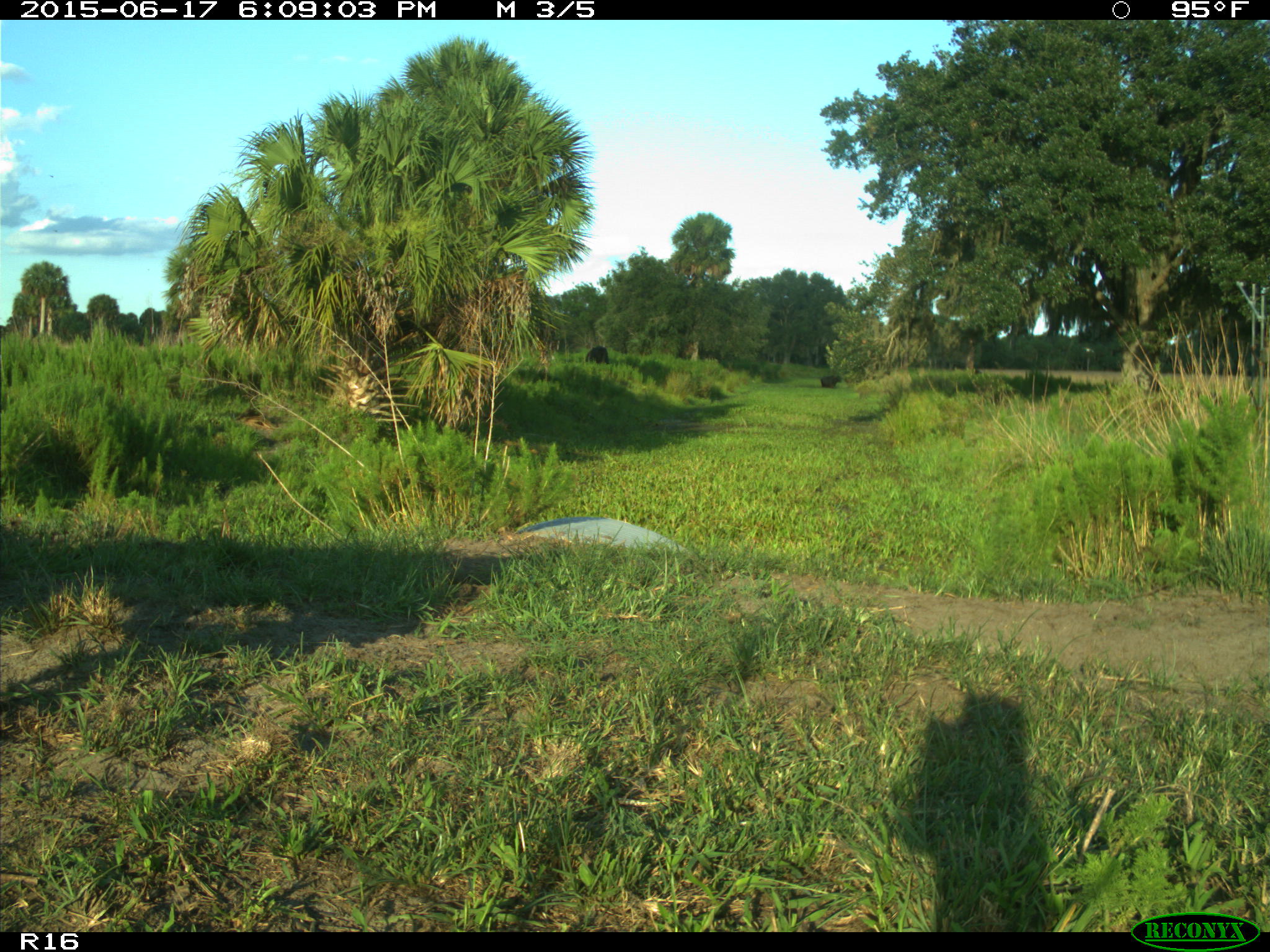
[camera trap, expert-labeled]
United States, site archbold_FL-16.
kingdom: Animalia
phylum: Chordata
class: Mammalia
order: Artiodactyla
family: Bovidae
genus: Bos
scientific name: Bos taurus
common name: domestic cow